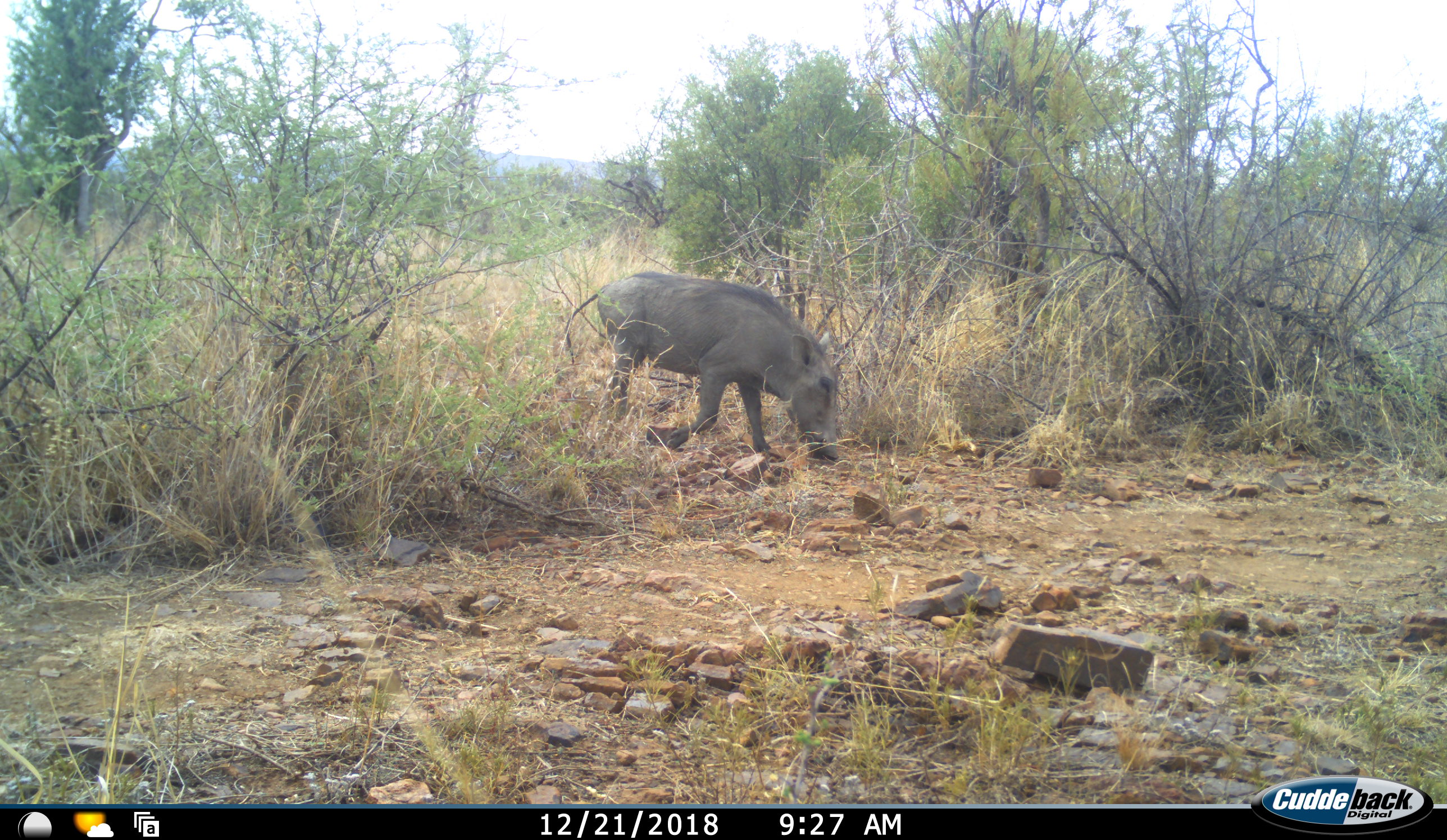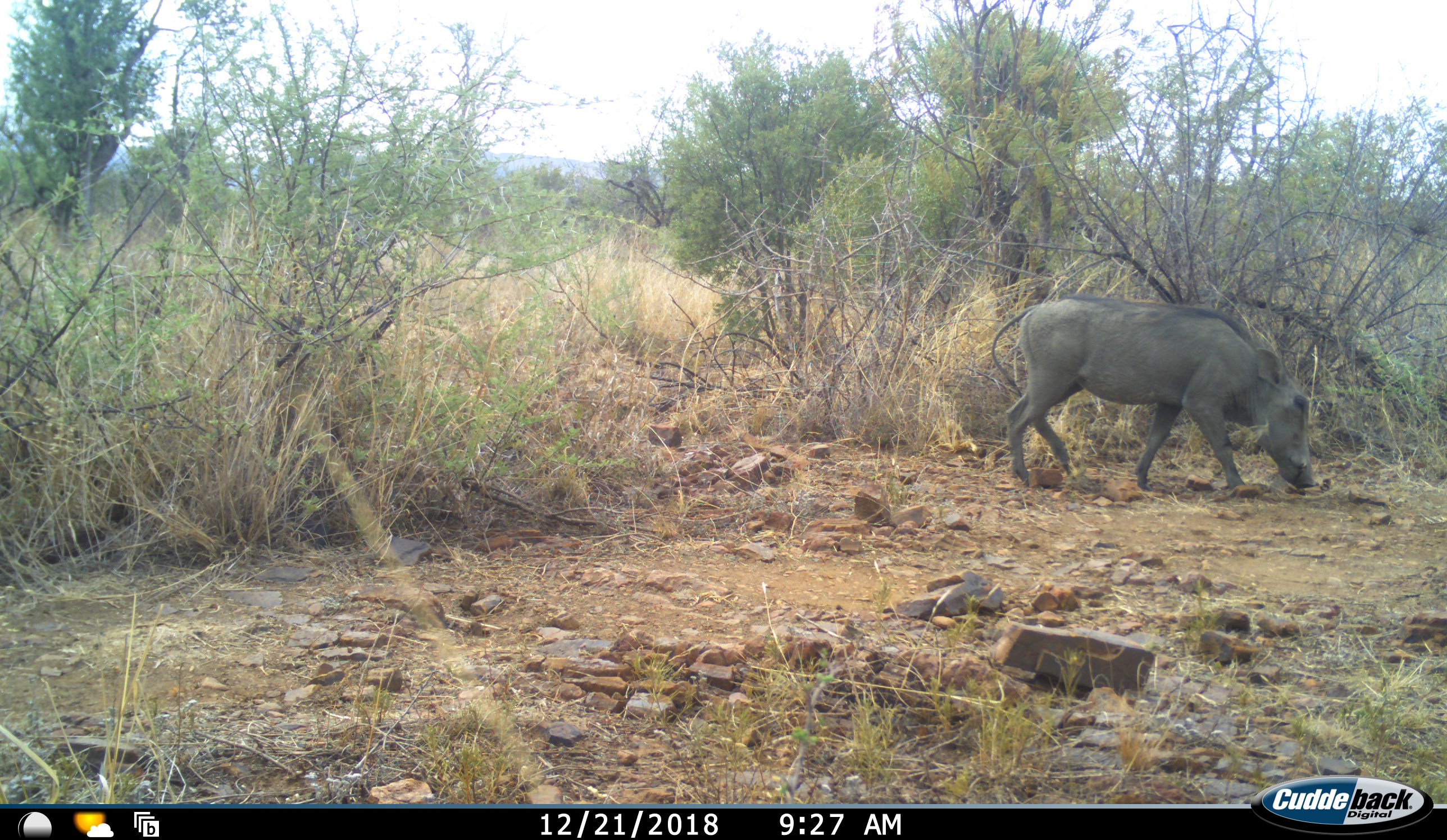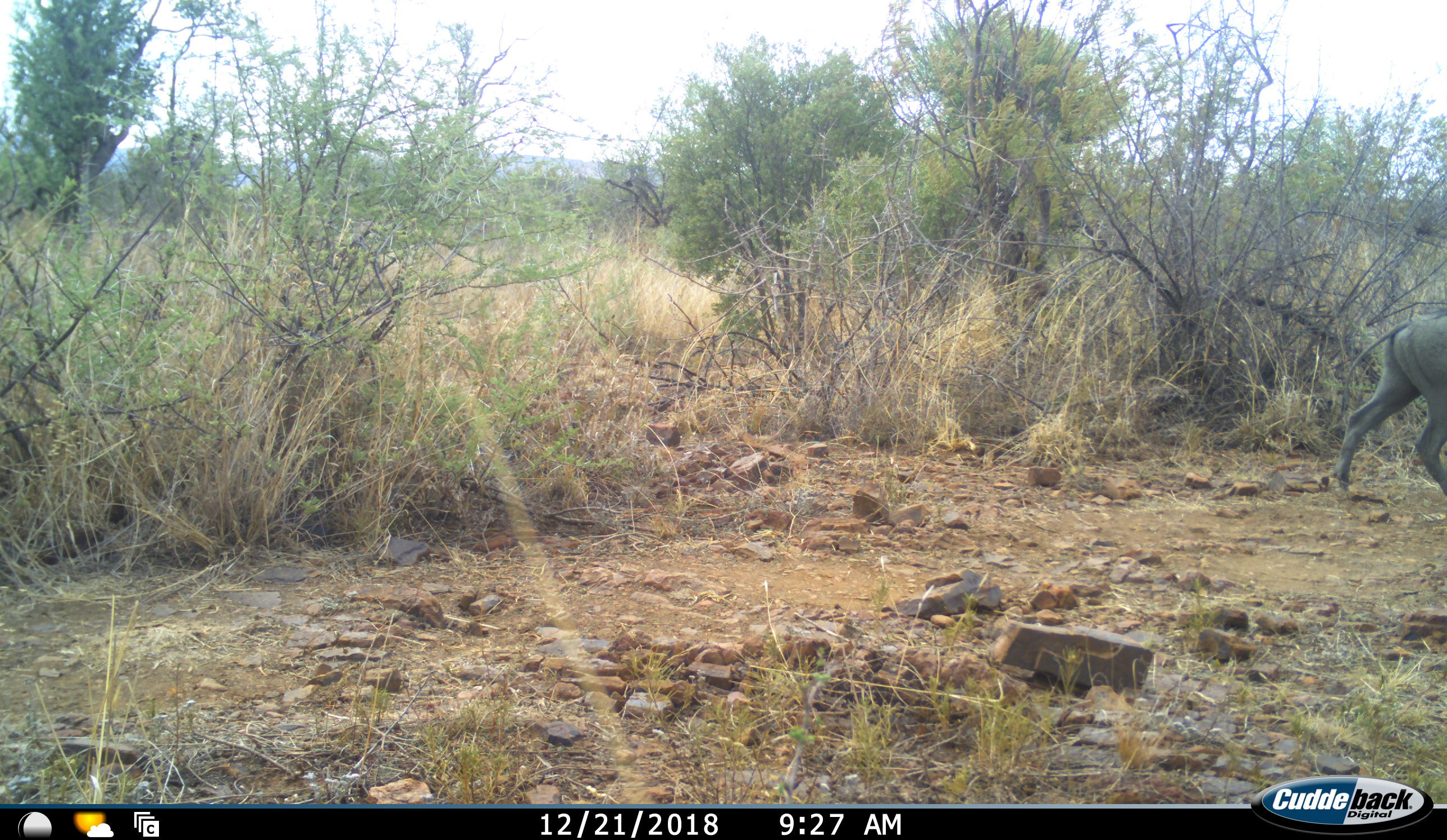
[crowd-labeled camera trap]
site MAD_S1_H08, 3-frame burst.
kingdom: Animalia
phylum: Chordata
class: Mammalia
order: Artiodactyla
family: Suidae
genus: Phacochoerus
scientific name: Phacochoerus africanus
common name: warthog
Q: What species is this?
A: Warthog (Phacochoerus africanus).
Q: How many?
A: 1.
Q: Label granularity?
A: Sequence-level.